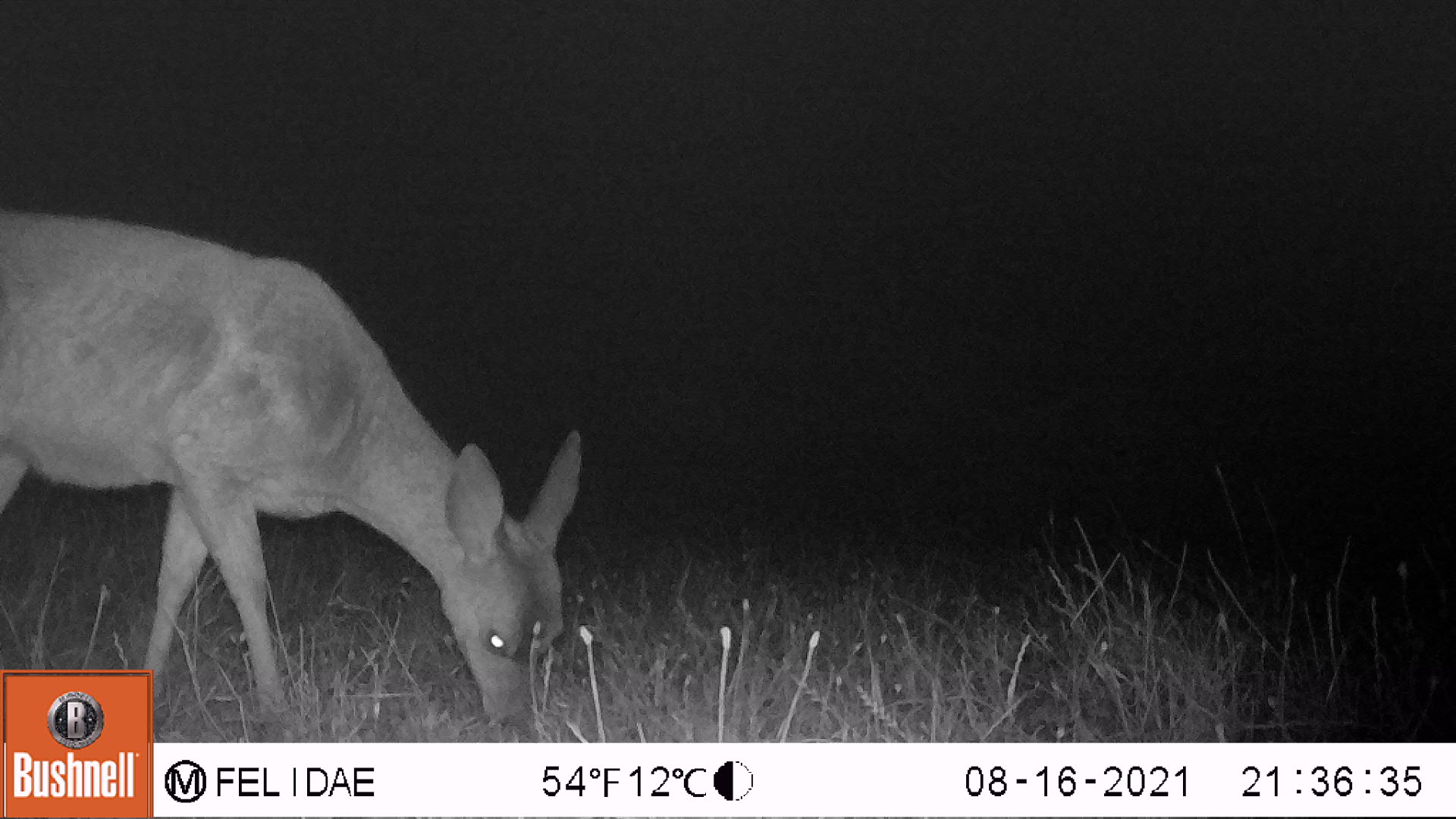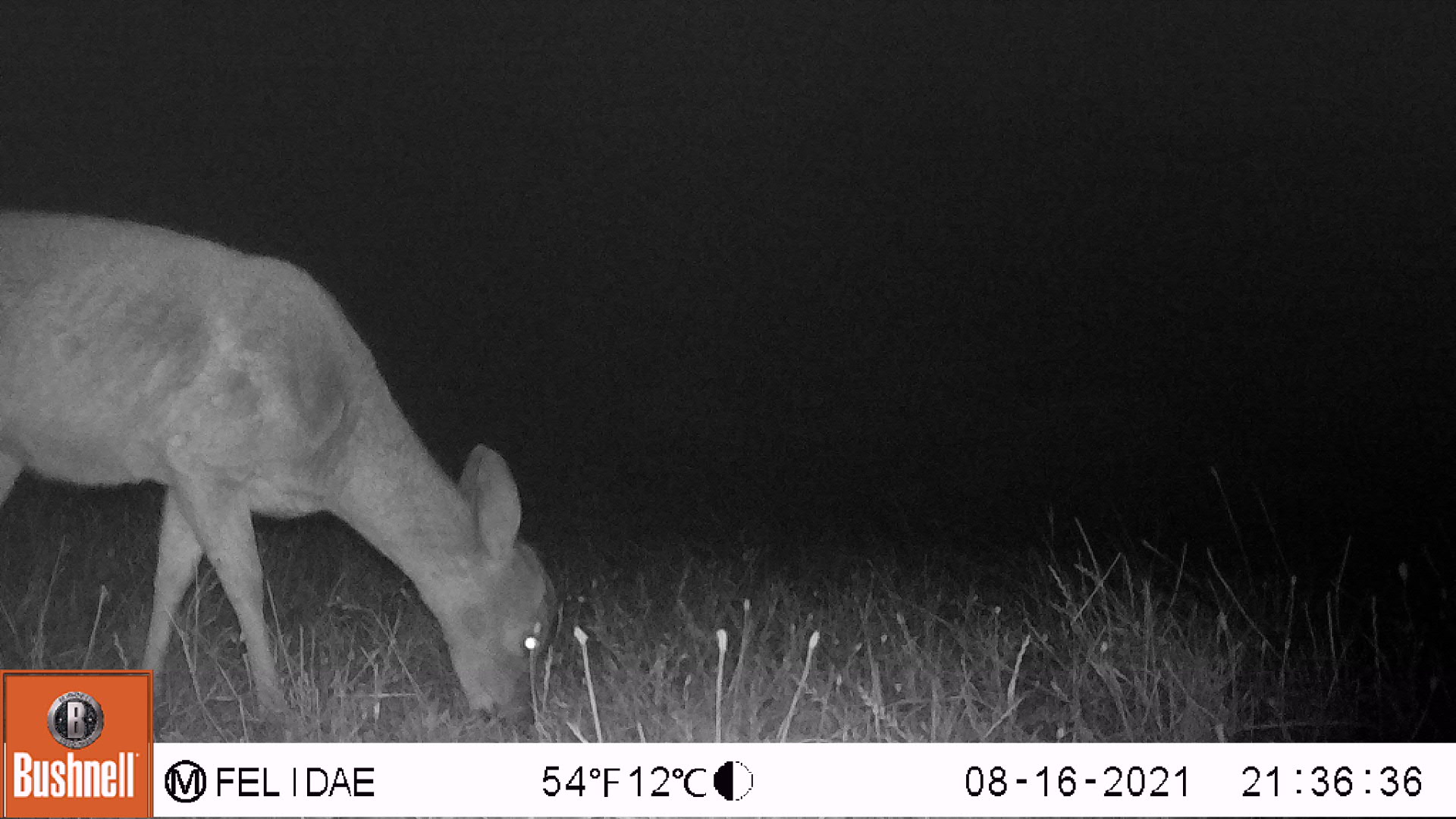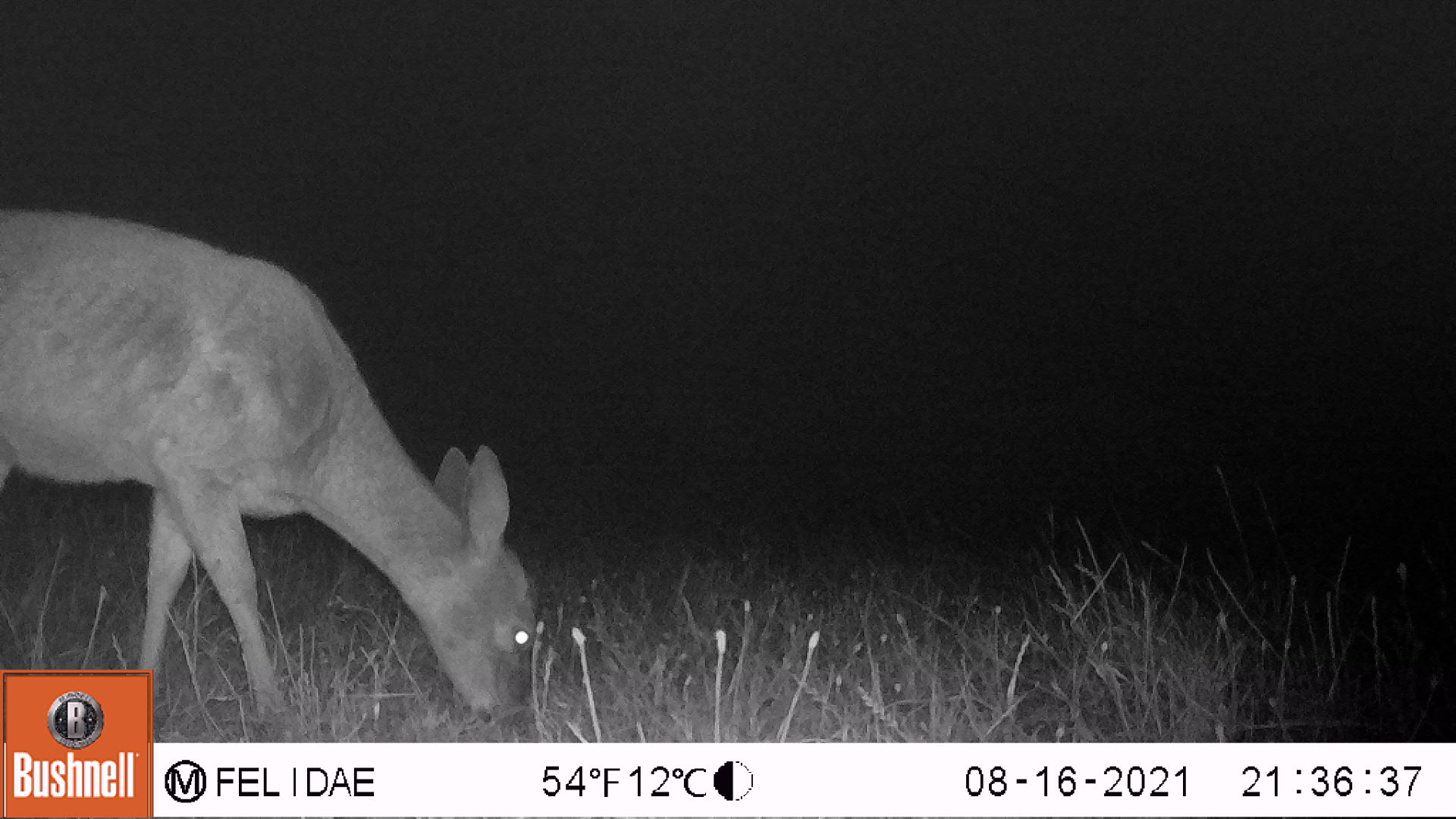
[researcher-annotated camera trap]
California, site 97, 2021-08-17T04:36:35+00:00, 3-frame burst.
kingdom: Animalia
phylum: Chordata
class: Mammalia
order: Artiodactyla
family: Cervidae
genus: Odocoileus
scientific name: Odocoileus hemionus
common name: mule deer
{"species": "mule deer (Odocoileus hemionus)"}